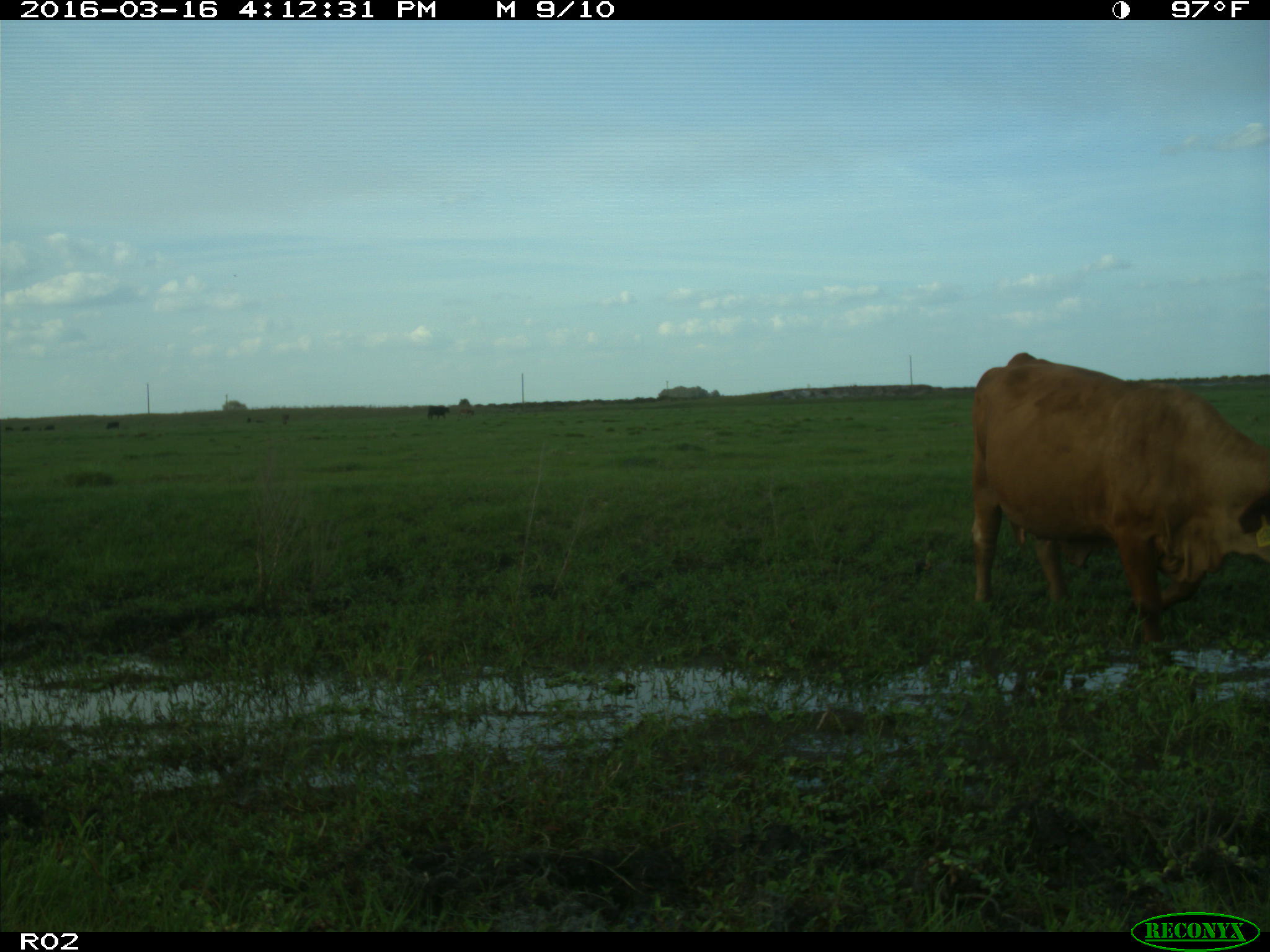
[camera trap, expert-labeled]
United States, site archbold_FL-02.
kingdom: Animalia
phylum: Chordata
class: Mammalia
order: Artiodactyla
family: Bovidae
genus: Bos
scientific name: Bos taurus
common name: domestic cow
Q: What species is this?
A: Bos taurus (domestic cow).